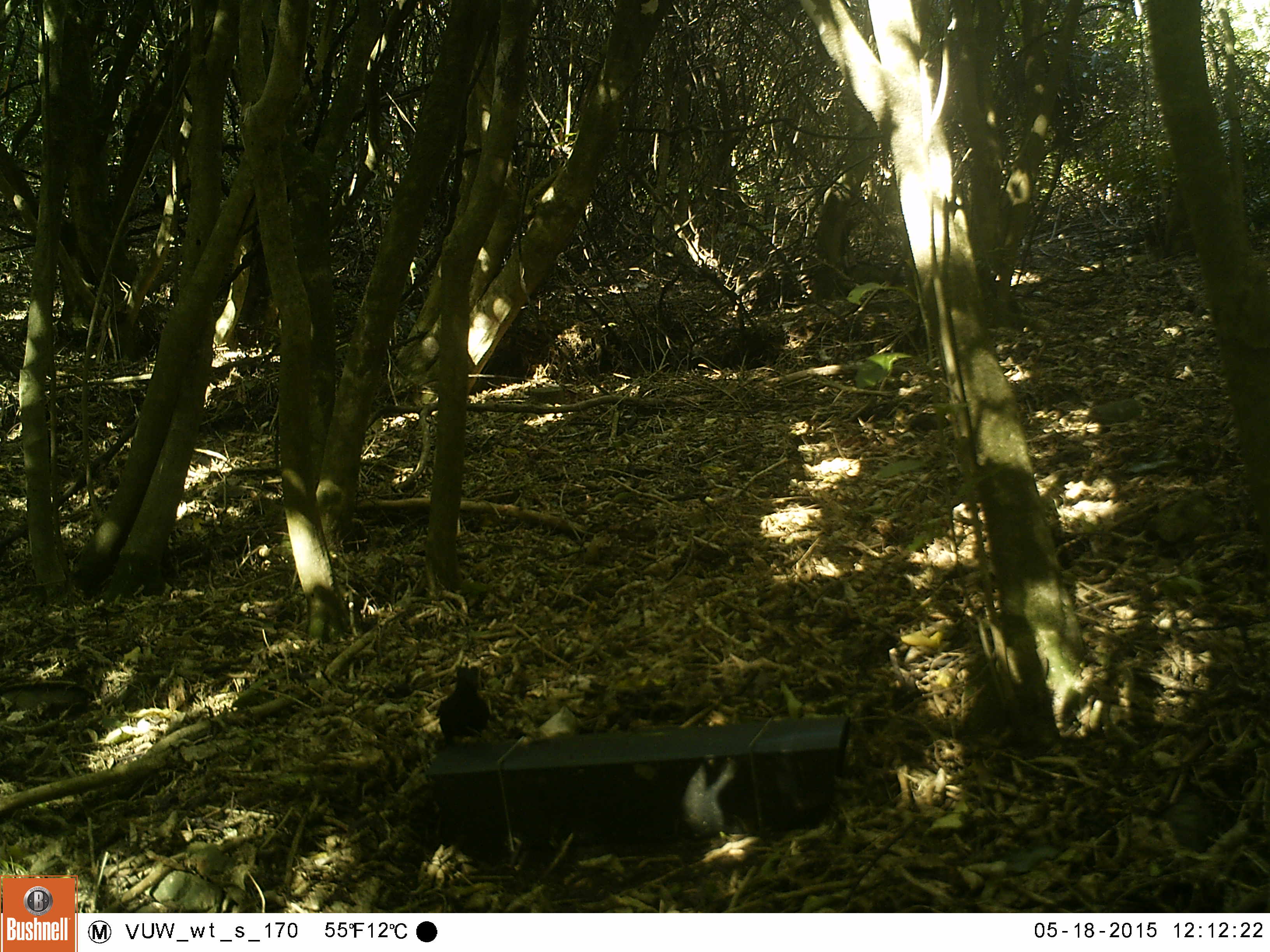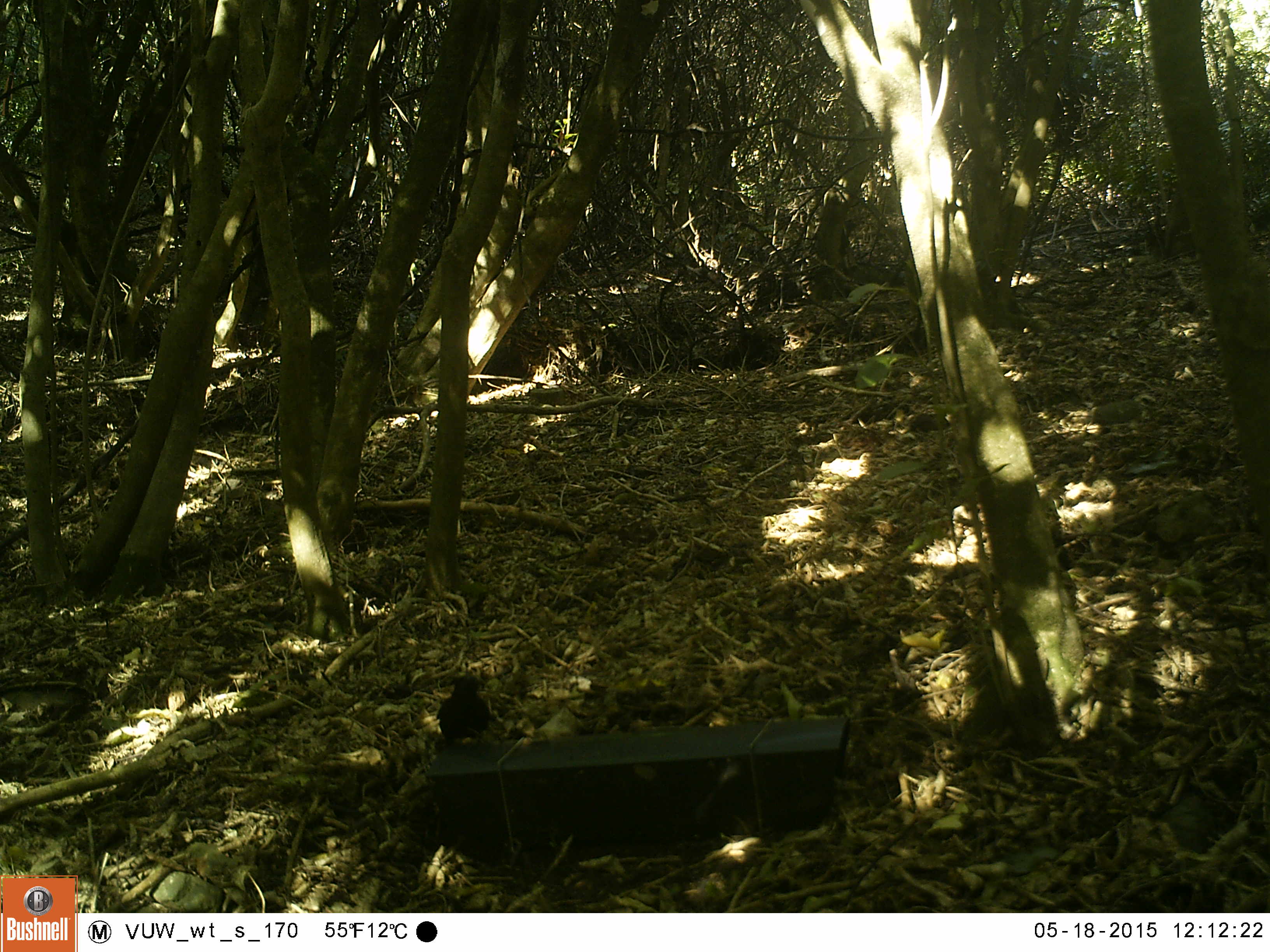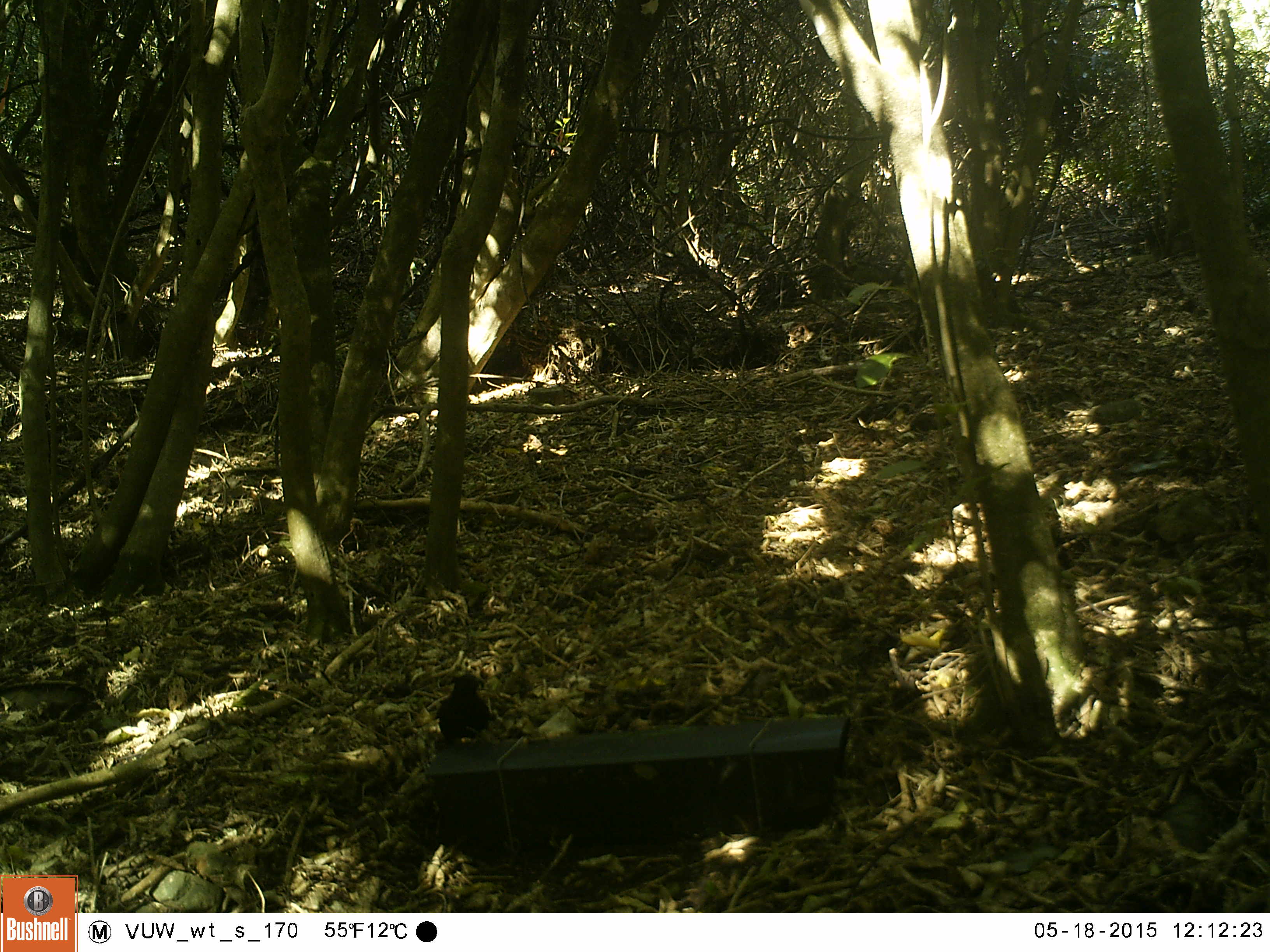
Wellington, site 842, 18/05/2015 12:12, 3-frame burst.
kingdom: Animalia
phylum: Chordata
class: Aves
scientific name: Aves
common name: bird